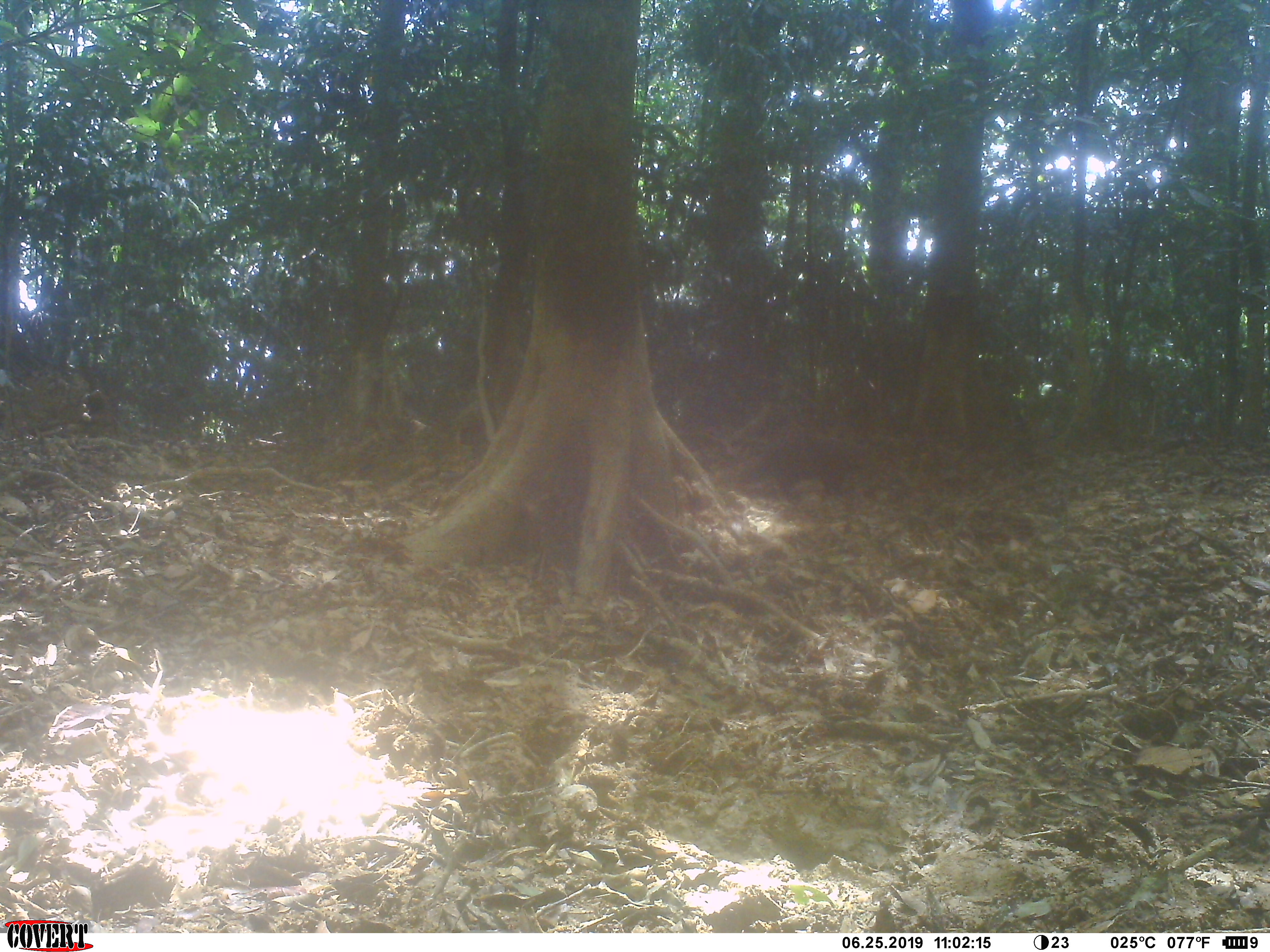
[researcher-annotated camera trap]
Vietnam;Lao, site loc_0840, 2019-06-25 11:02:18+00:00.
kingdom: Animalia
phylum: Chordata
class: Mammalia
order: Carnivora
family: Herpestidae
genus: Urva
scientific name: Urva urva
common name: crab-eating mongoose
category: crab eating mongoose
Crab eating mongoose (crab-eating mongoose) (Urva urva). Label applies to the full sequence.